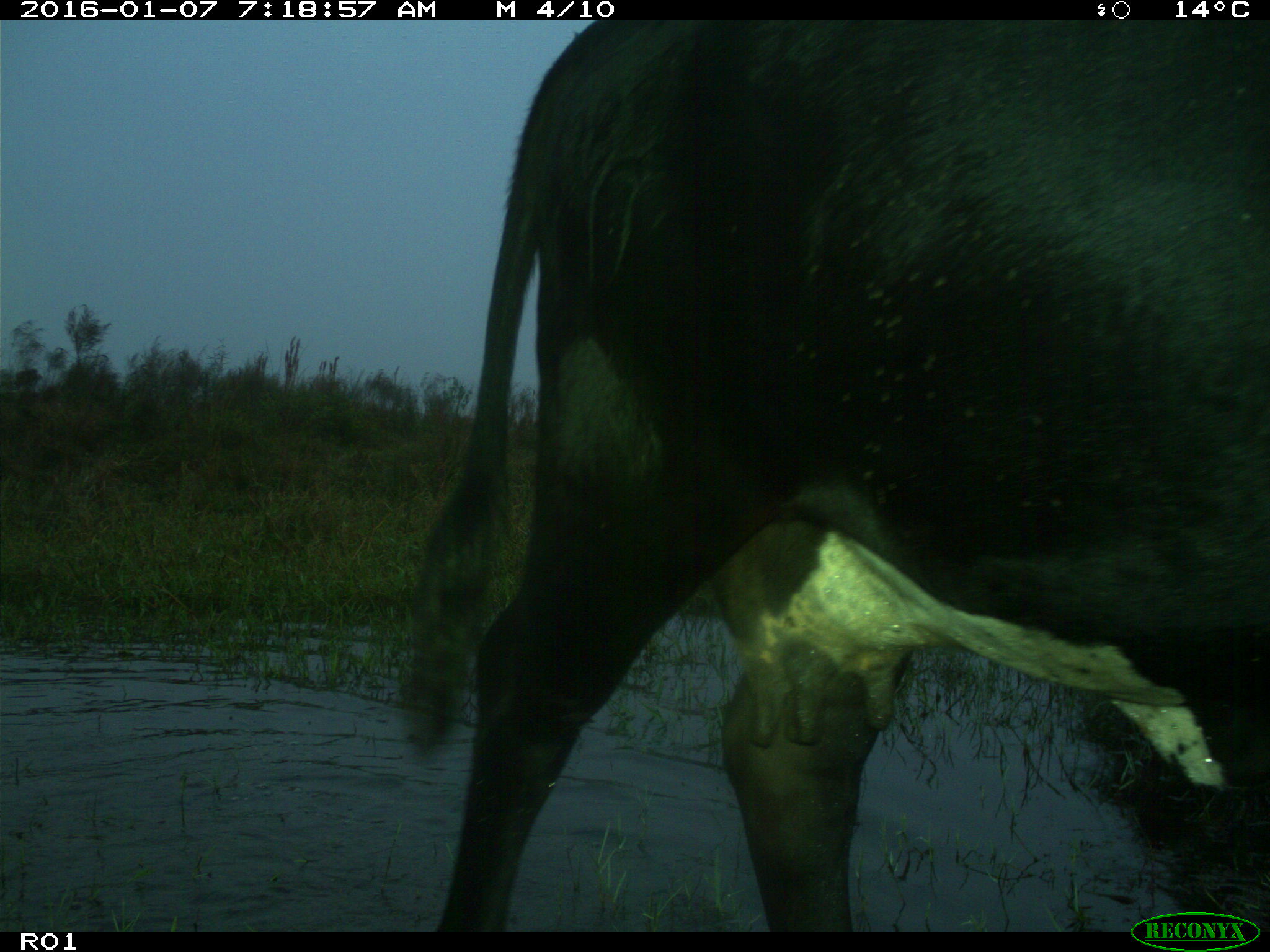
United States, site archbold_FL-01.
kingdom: Animalia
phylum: Chordata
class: Mammalia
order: Artiodactyla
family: Bovidae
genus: Bos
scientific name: Bos taurus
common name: domestic cow